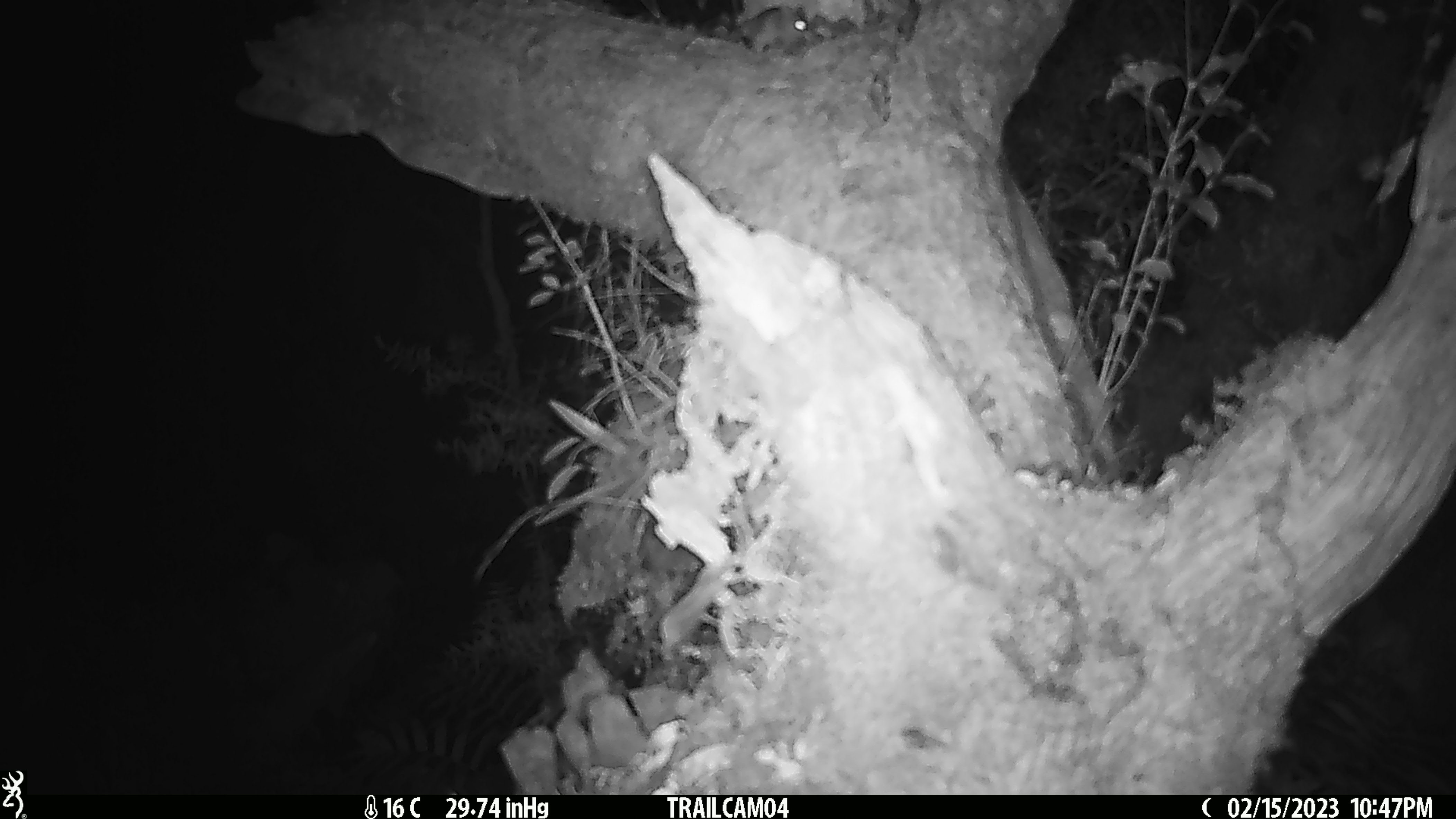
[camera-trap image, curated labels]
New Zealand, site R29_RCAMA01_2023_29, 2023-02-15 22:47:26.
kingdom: Animalia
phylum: Chordata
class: Mammalia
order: Rodentia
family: Muridae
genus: Mus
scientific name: Mus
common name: mouse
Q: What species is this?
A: Mouse (Mus).